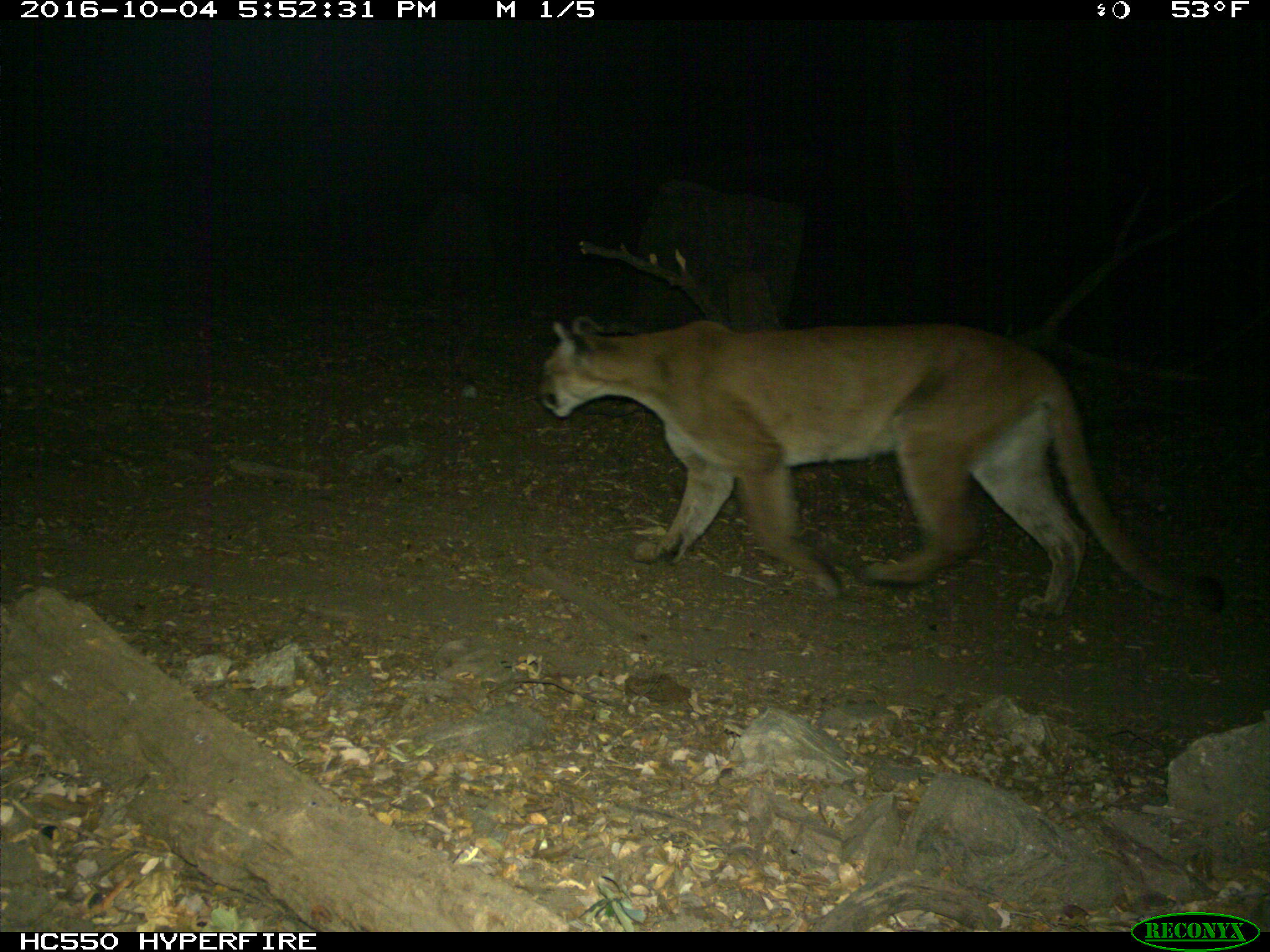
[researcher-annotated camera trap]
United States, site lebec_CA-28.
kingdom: Animalia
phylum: Chordata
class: Mammalia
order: Carnivora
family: Felidae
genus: Puma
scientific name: Puma concolor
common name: mountain lion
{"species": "Puma concolor (mountain lion)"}